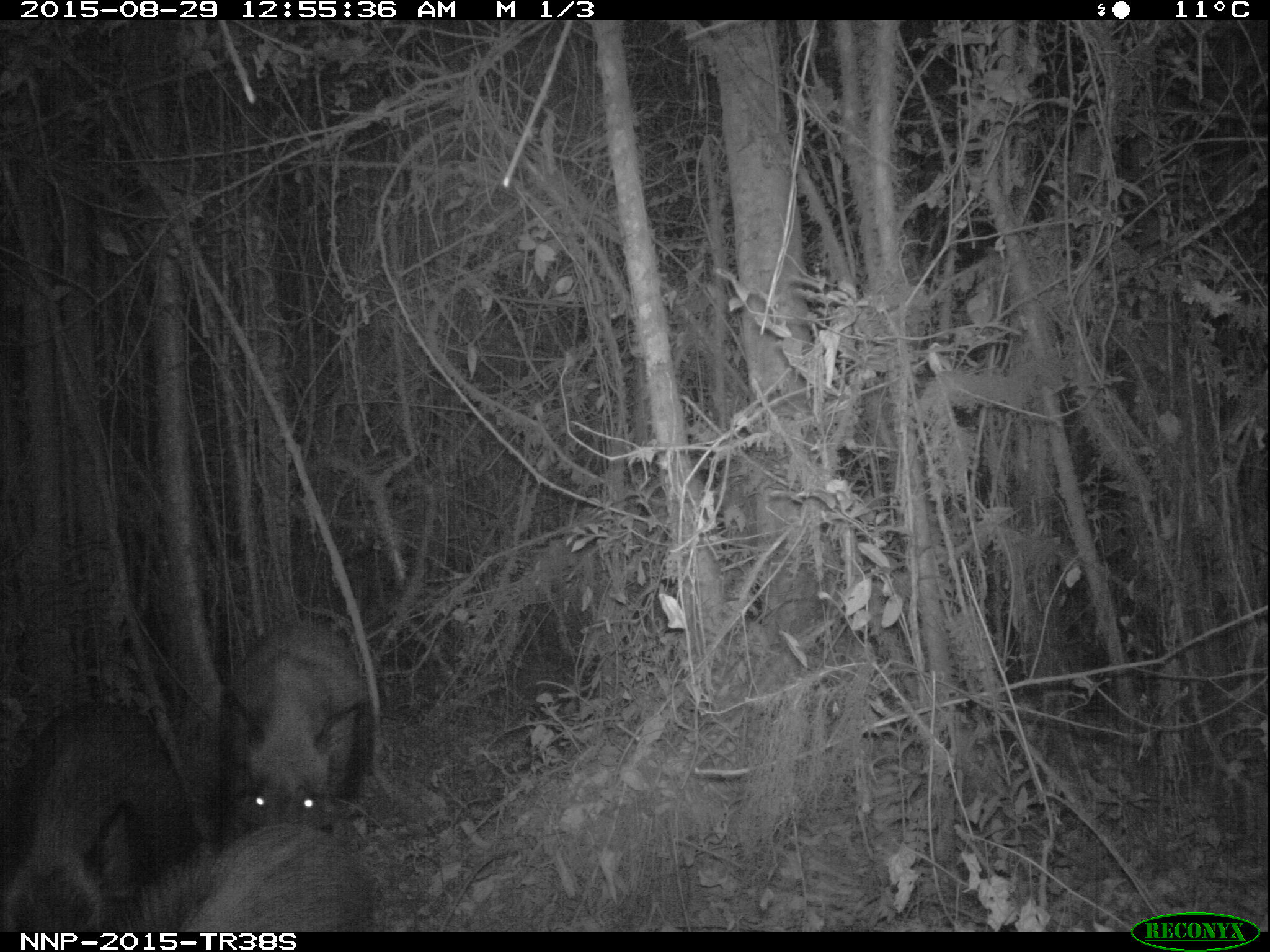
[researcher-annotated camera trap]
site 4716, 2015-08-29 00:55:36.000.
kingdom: Animalia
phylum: Chordata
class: Mammalia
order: Artiodactyla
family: Suidae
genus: Potamochoerus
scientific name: Potamochoerus larvatus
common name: bushpig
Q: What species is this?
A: Potamochoerus larvatus (bushpig).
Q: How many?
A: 3.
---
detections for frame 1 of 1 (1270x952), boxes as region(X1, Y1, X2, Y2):
potamochoerus larvatus: region(0, 697, 203, 930); region(212, 615, 376, 830); region(115, 819, 378, 931)